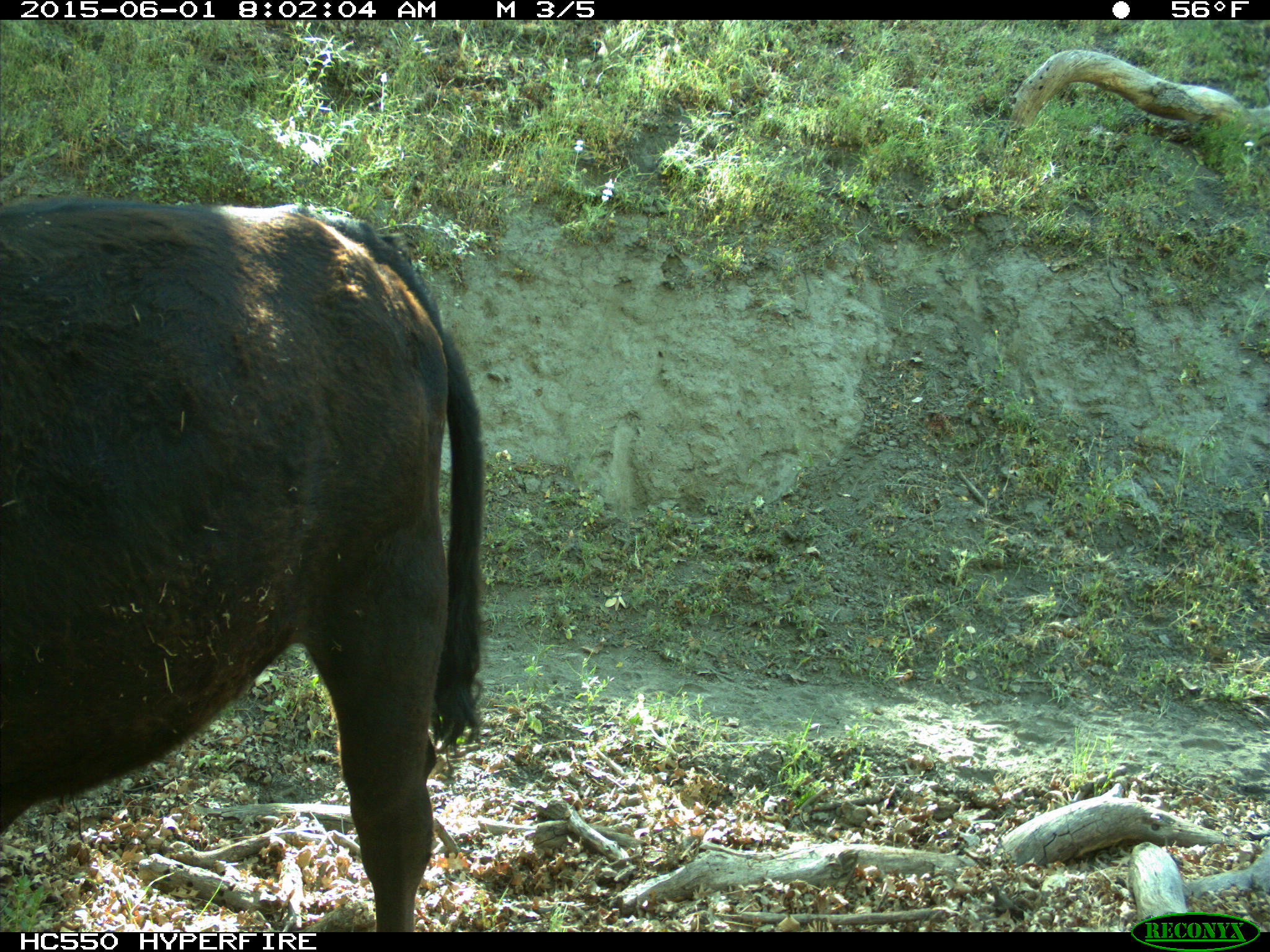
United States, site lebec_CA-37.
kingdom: Animalia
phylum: Chordata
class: Mammalia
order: Artiodactyla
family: Bovidae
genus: Bos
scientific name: Bos taurus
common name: domestic cow